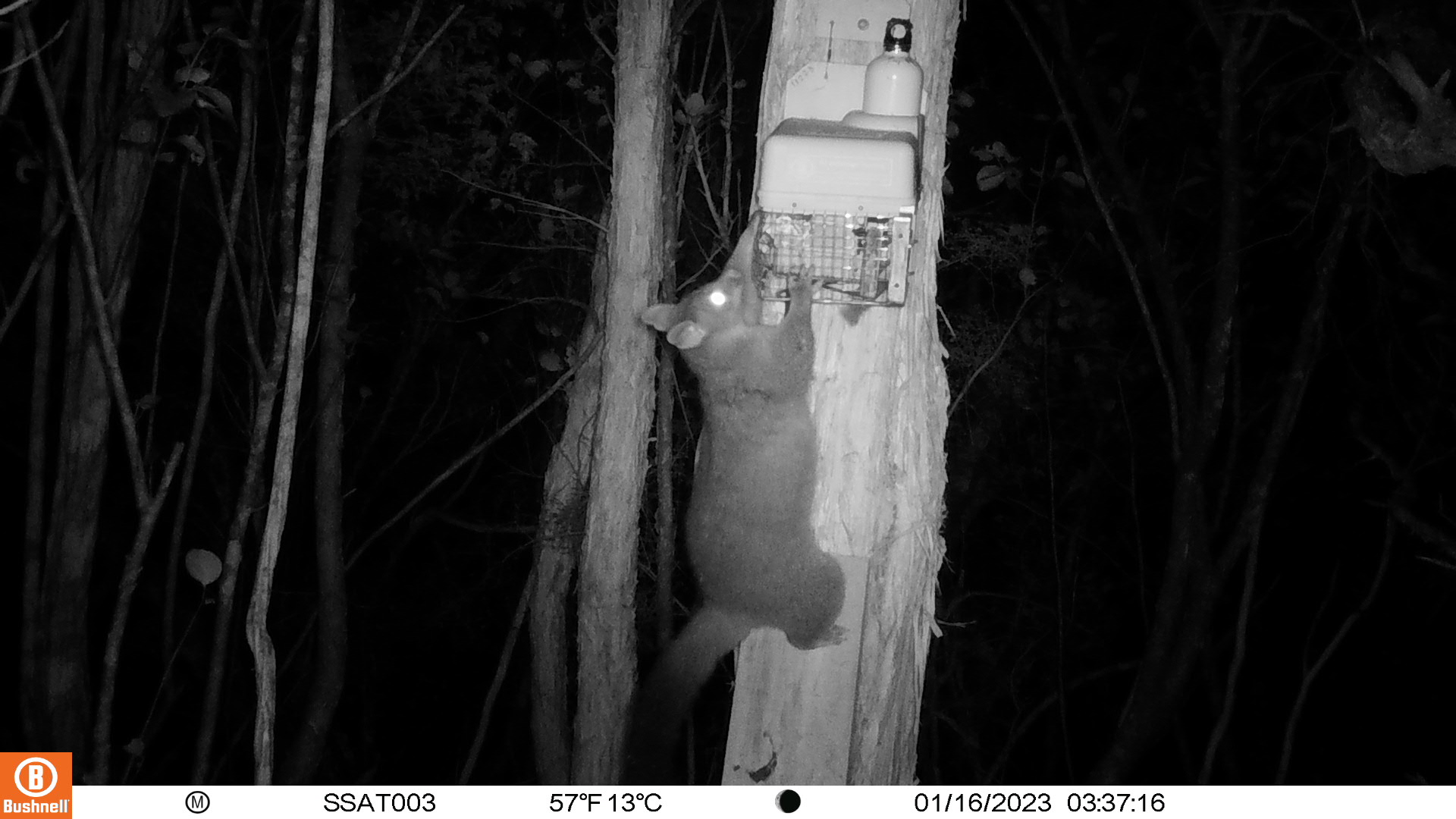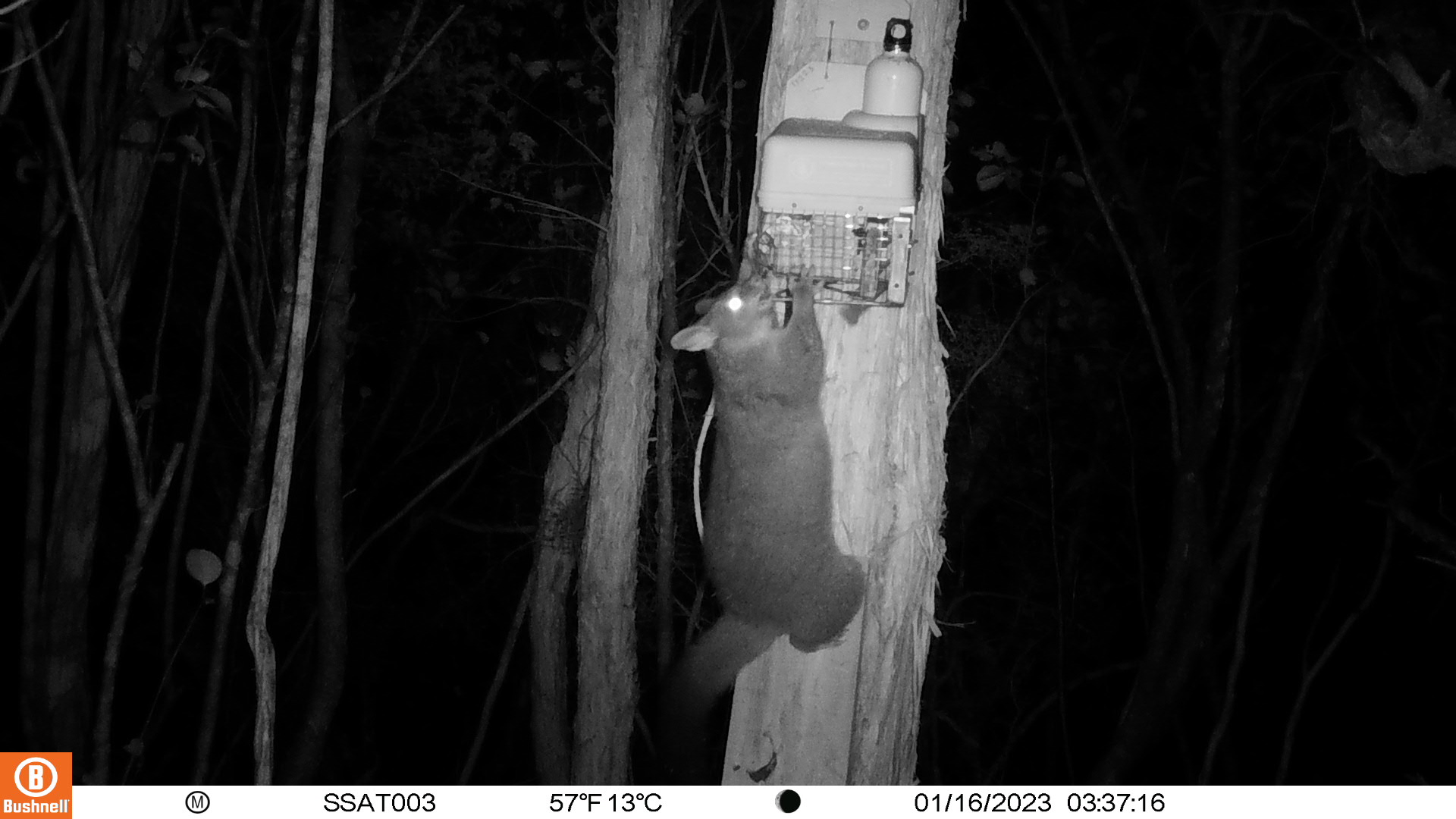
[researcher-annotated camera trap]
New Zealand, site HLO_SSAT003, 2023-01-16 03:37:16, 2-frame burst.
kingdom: Animalia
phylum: Chordata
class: Mammalia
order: Diprotodontia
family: Phalangeridae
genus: Trichosurus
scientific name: Trichosurus vulpecula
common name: common brushtail possum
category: possum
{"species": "possum (common brushtail possum) (Trichosurus vulpecula)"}